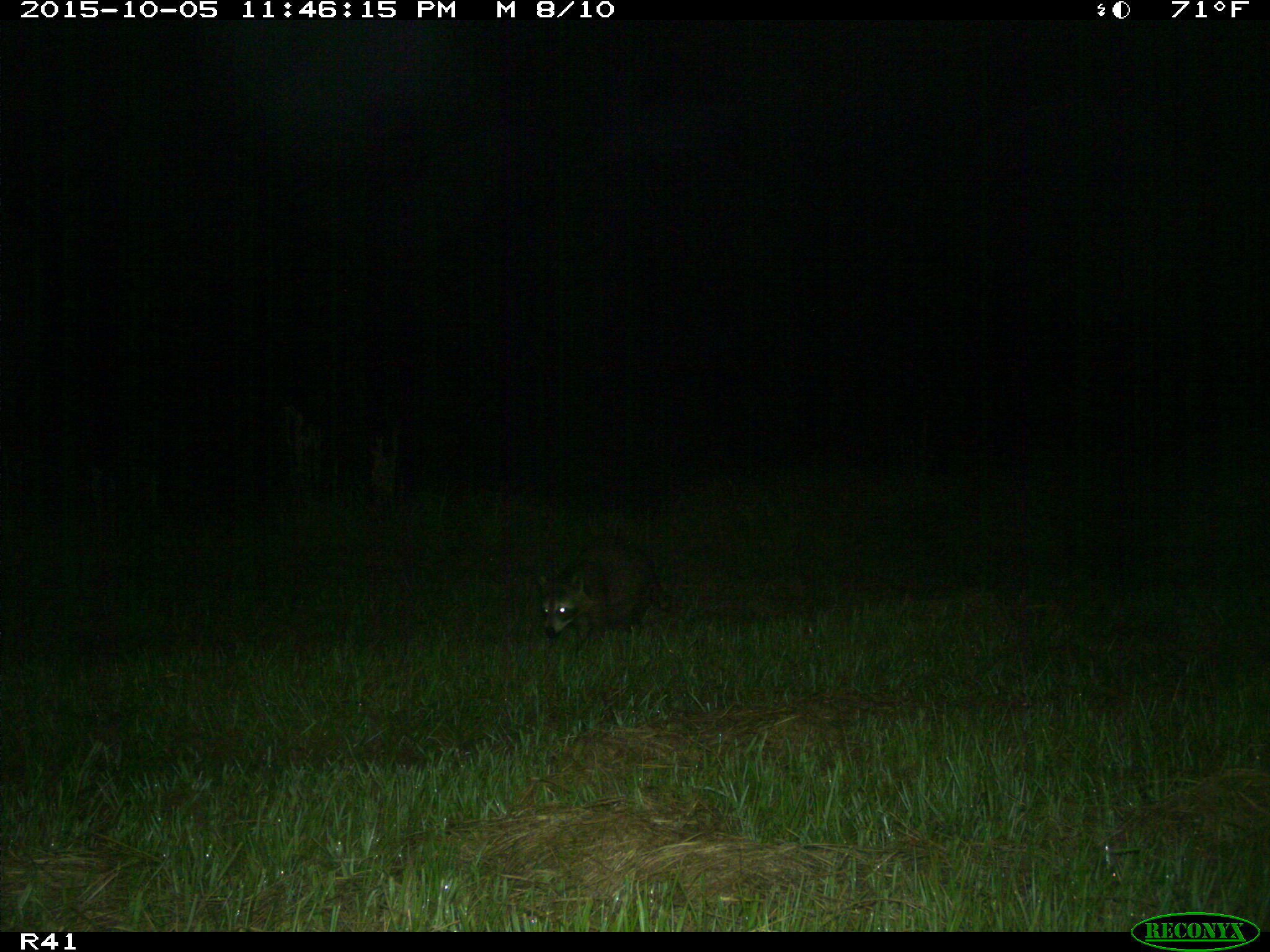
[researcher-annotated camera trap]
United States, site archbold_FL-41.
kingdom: Animalia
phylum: Chordata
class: Mammalia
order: Carnivora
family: Procyonidae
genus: Procyon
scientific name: Procyon lotor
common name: common raccoon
Procyon lotor (common raccoon).